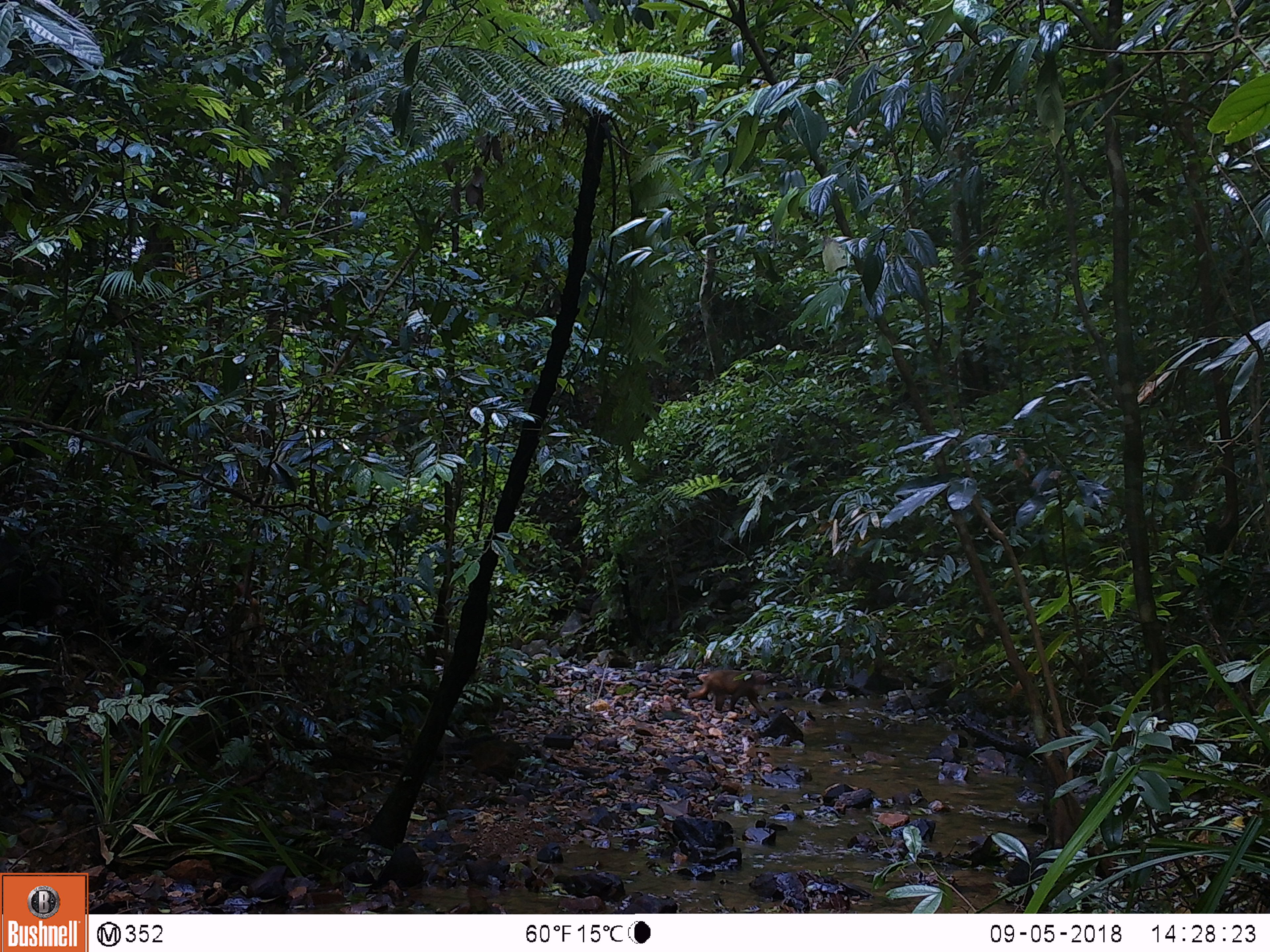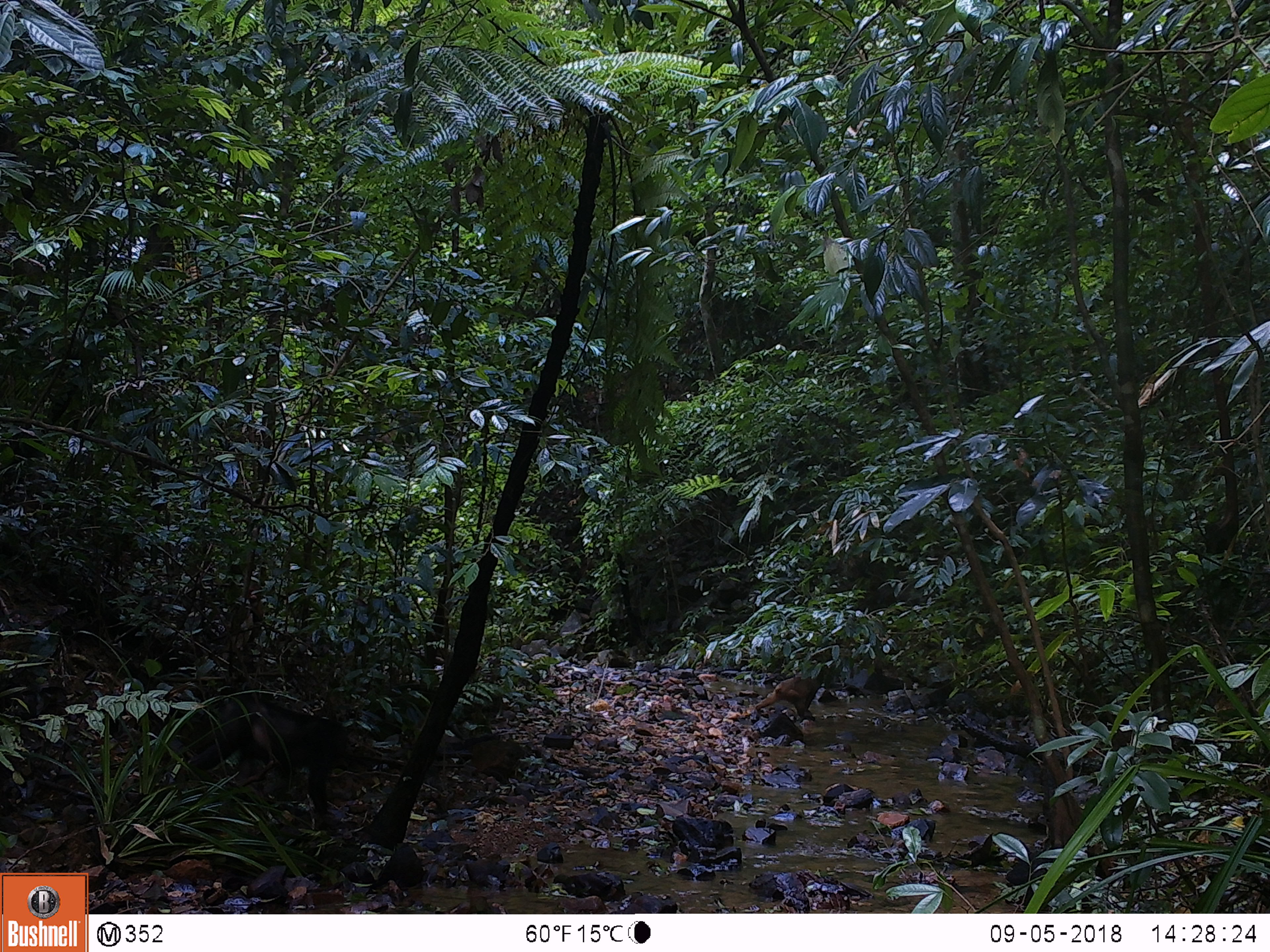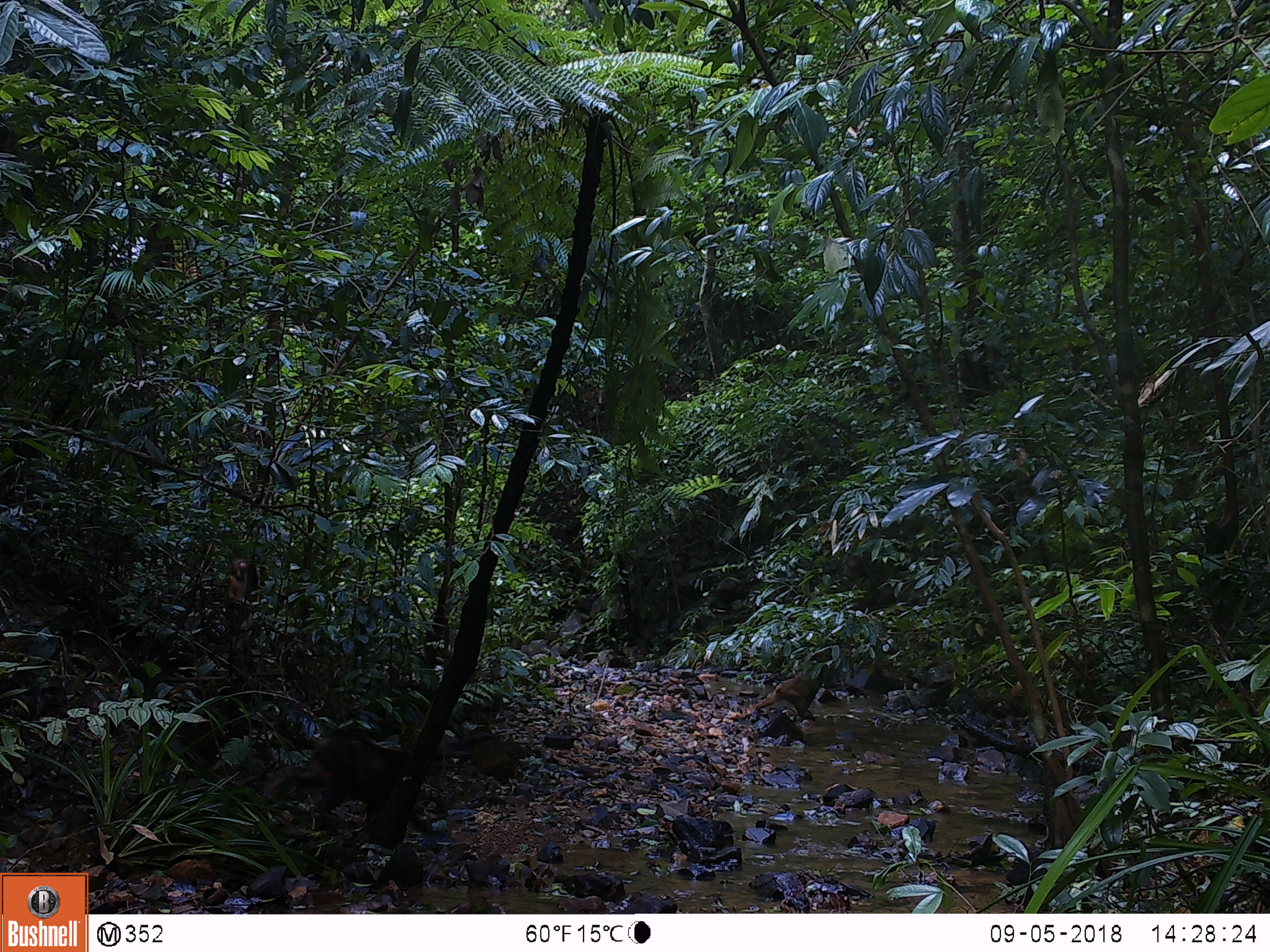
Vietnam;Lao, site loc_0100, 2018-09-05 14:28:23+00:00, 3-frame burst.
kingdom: Animalia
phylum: Chordata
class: Mammalia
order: Primates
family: Cercopithecidae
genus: Macaca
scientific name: Macaca arctoides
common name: stump-tailed macaque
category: stump tailed macaque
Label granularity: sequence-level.